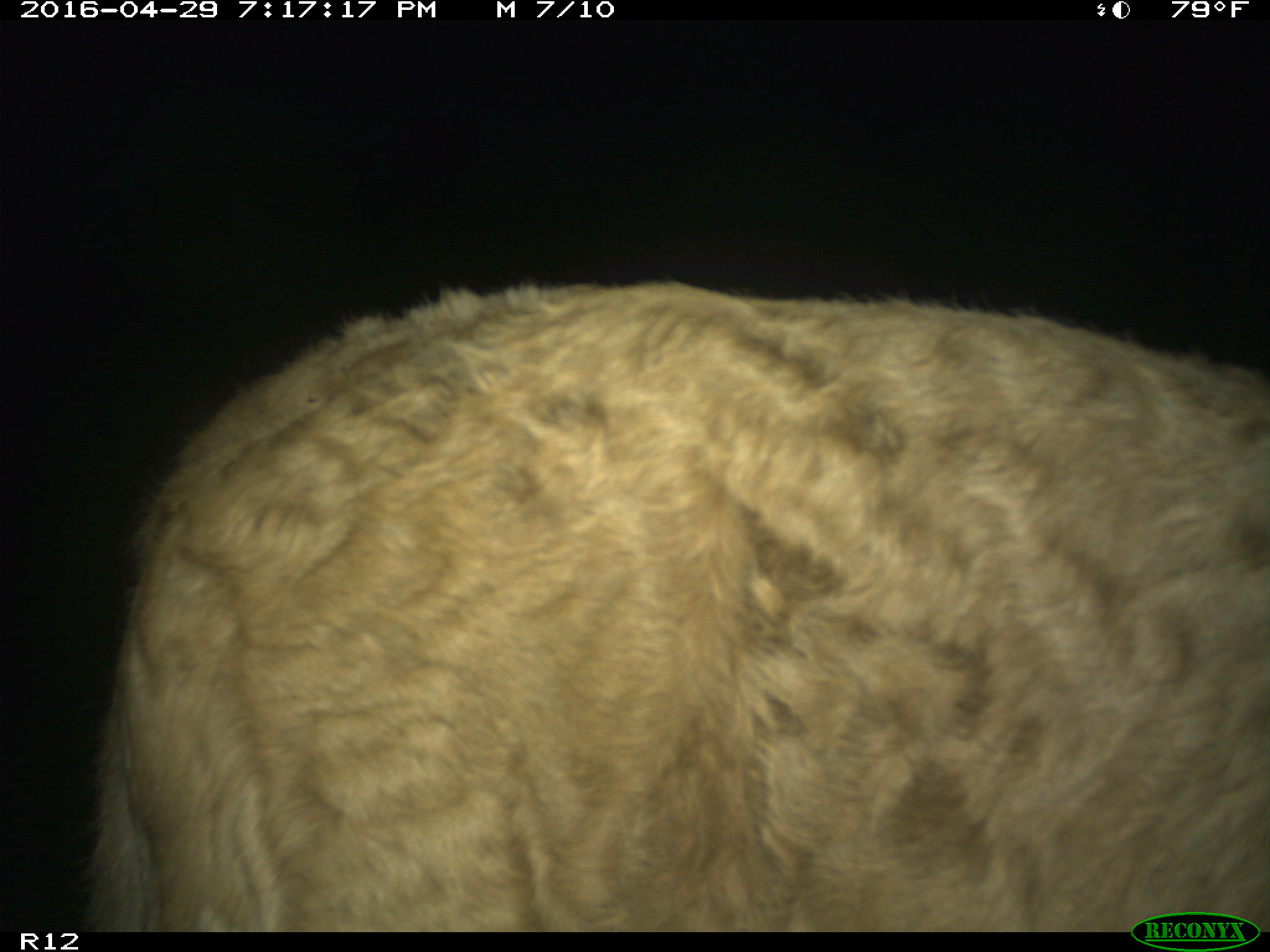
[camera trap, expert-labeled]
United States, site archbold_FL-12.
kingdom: Animalia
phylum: Chordata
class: Mammalia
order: Artiodactyla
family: Bovidae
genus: Bos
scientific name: Bos taurus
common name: domestic cow